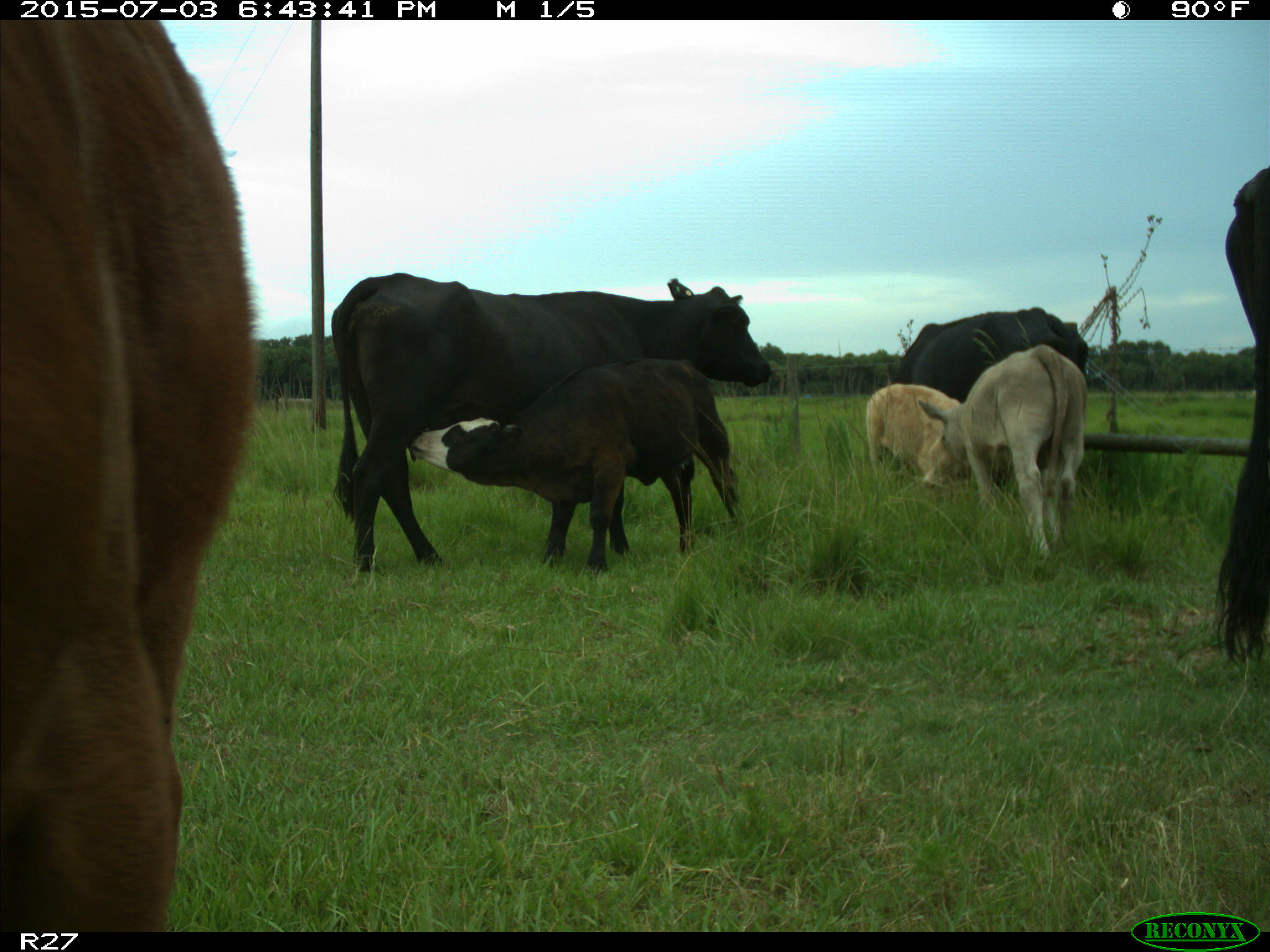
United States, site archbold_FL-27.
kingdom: Animalia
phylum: Chordata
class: Mammalia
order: Artiodactyla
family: Bovidae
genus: Bos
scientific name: Bos taurus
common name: domestic cow